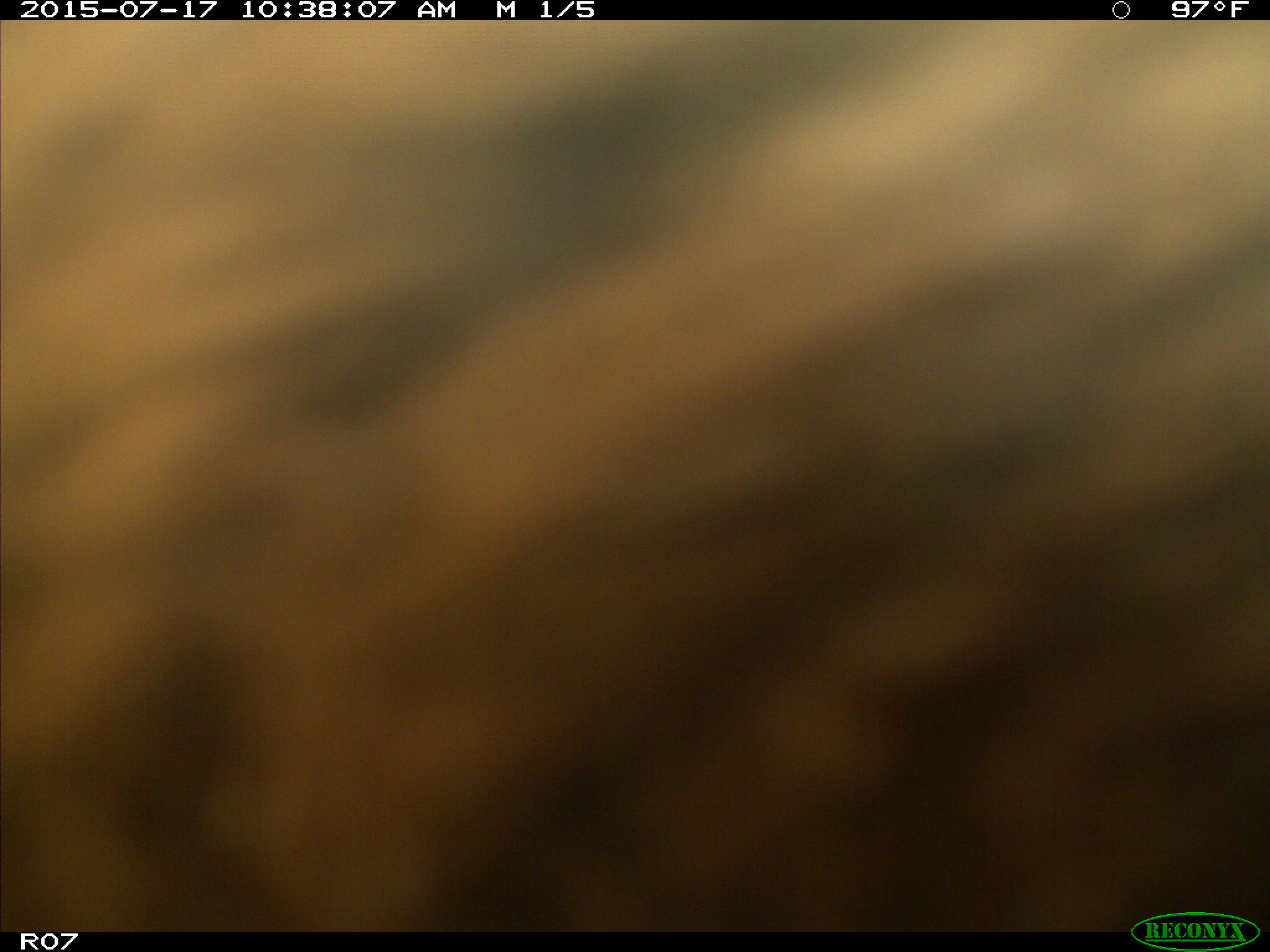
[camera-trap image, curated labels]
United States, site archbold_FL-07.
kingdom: Animalia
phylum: Chordata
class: Mammalia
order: Artiodactyla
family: Bovidae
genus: Bos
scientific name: Bos taurus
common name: domestic cow